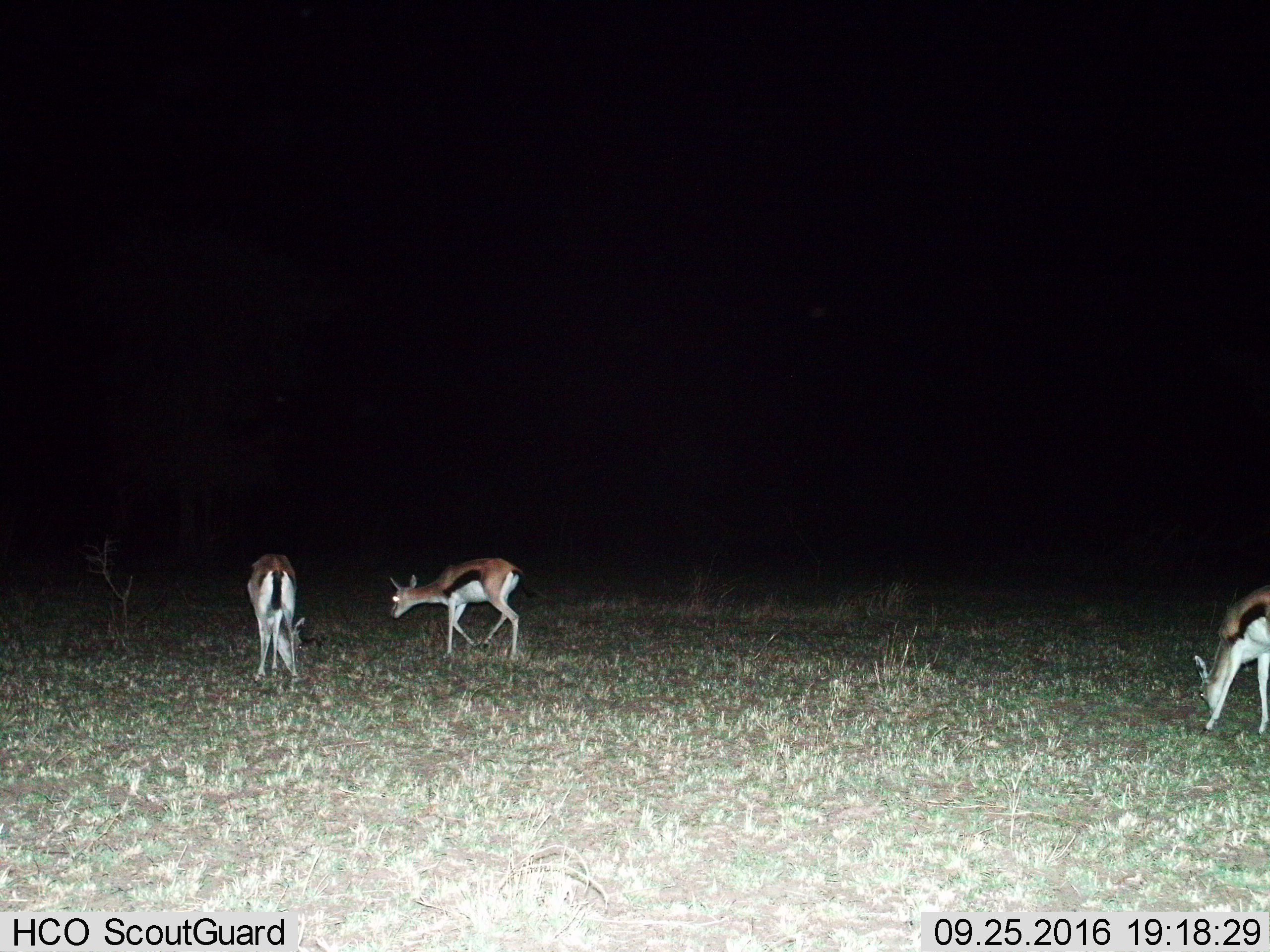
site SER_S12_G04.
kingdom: Animalia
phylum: Chordata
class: Mammalia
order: Artiodactyla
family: Bovidae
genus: Eudorcas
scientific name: Eudorcas thomsonii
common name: thomson's gazelle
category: gazellethomsons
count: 3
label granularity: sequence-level